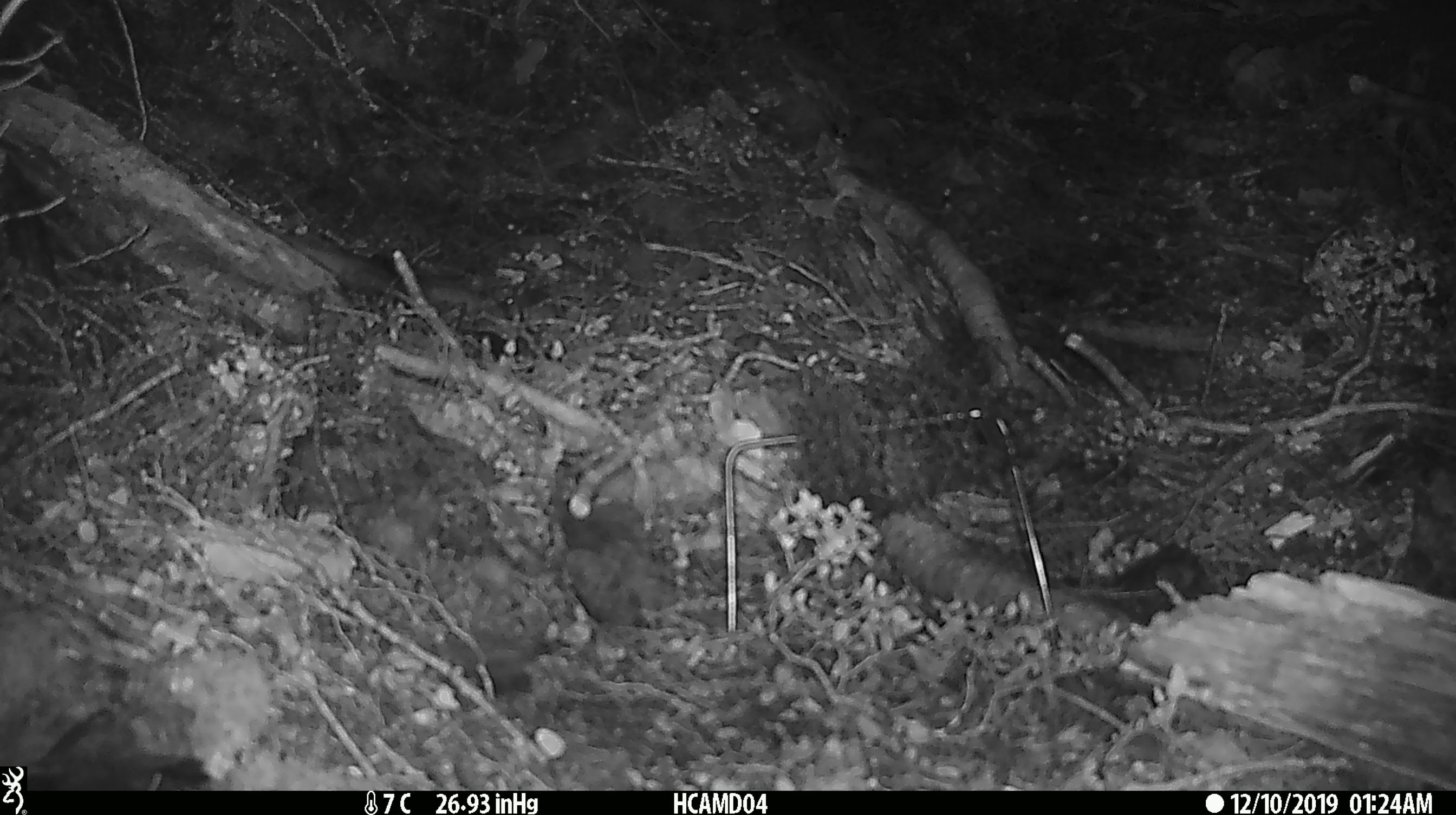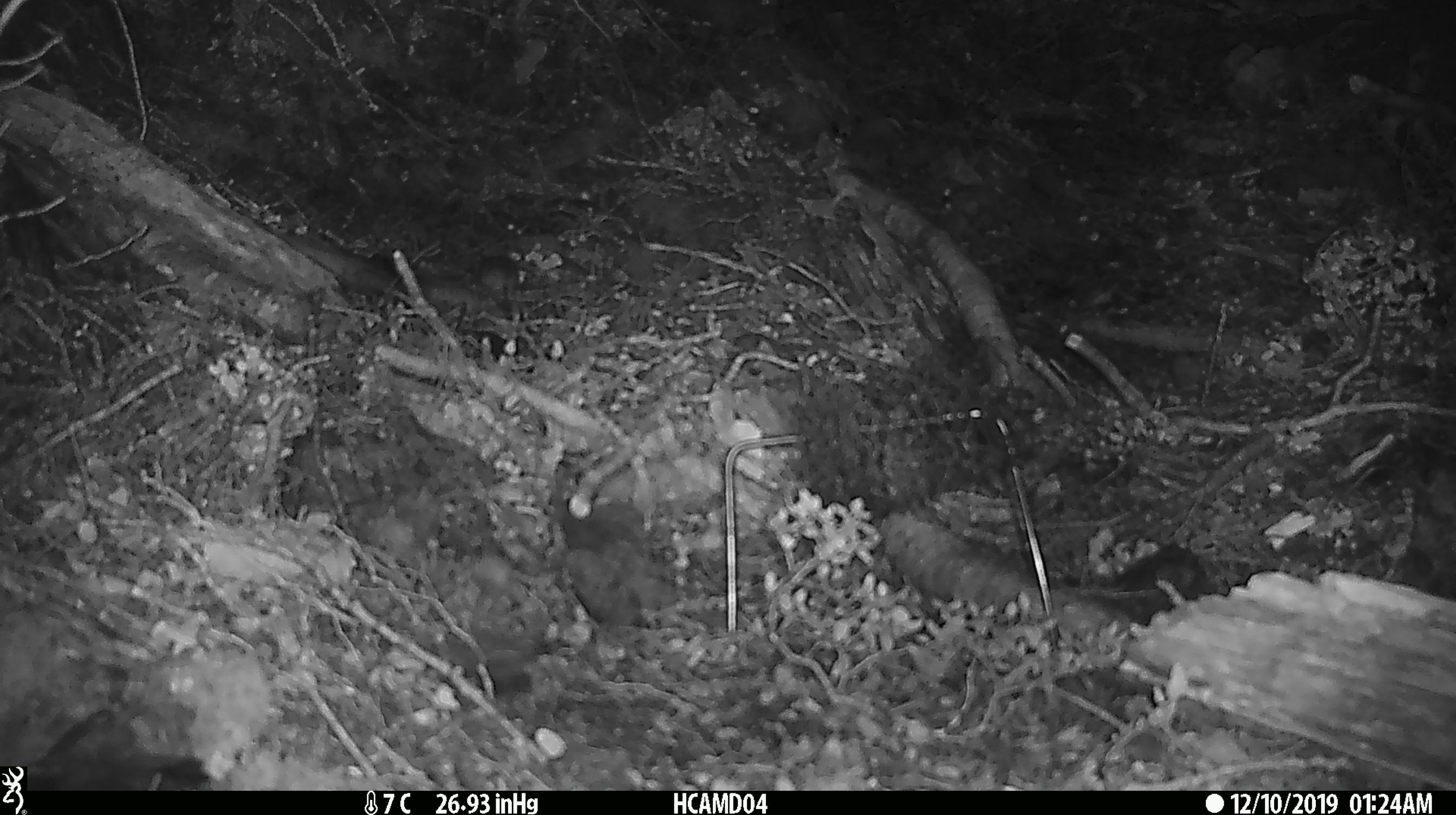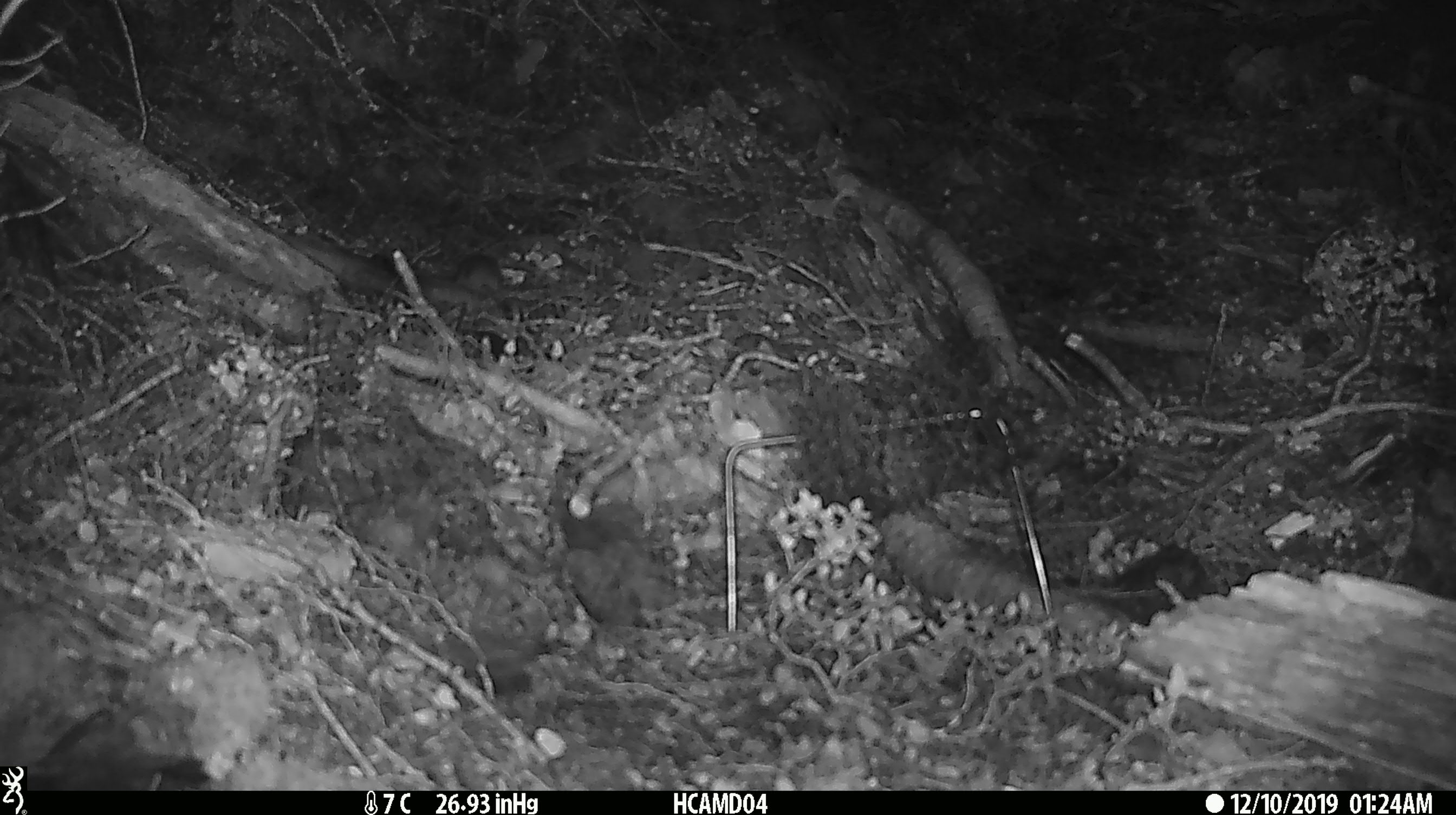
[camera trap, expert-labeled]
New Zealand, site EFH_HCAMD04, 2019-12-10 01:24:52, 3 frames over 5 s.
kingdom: Animalia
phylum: Chordata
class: Mammalia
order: Rodentia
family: Muridae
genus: Mus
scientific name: Mus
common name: mouse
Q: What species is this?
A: Mouse (Mus).